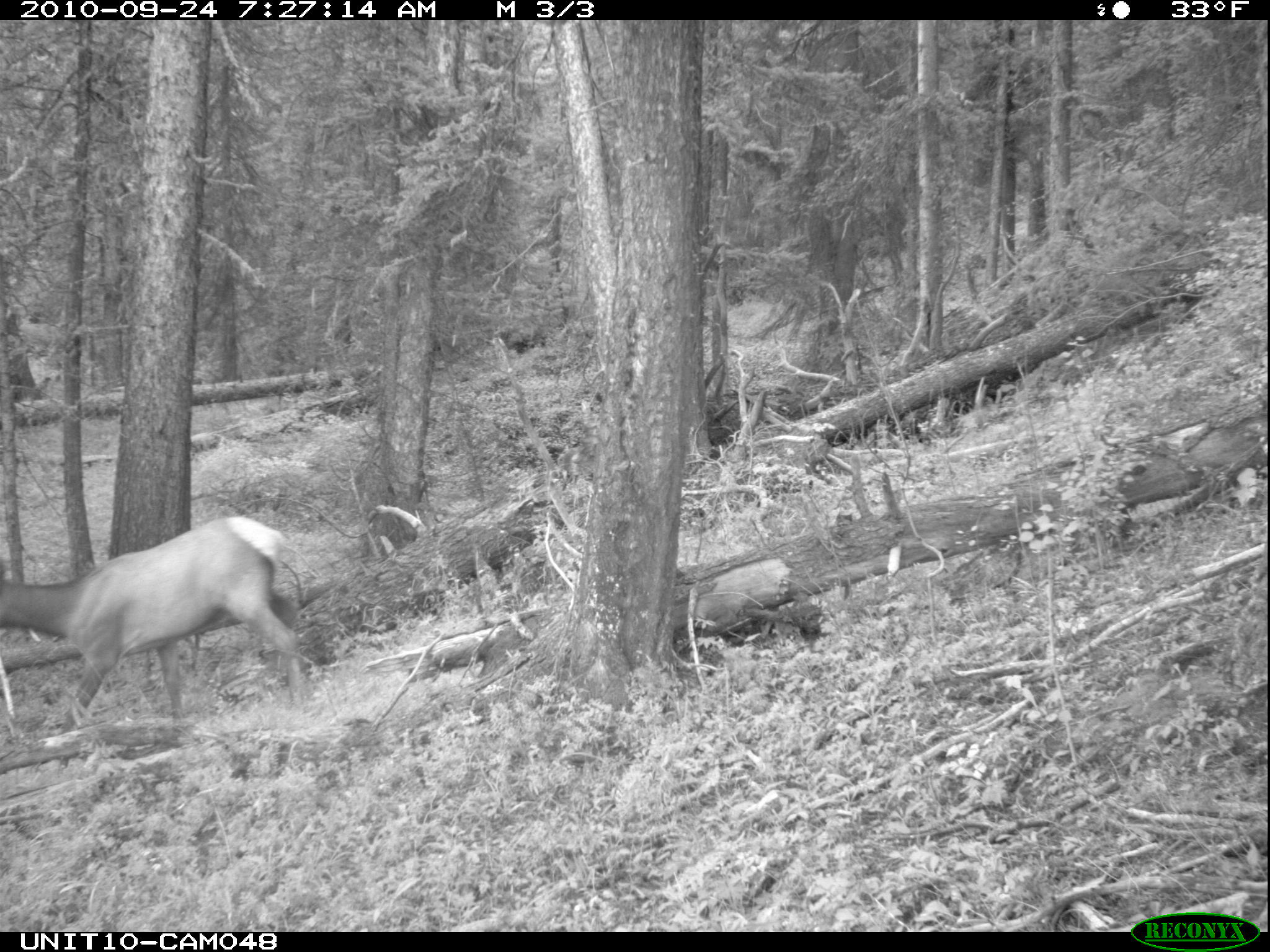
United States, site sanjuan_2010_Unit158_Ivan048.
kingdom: Animalia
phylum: Chordata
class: Mammalia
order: Artiodactyla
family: Cervidae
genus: Cervus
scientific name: Cervus elaphus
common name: red deer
Cervus elaphus (red deer).